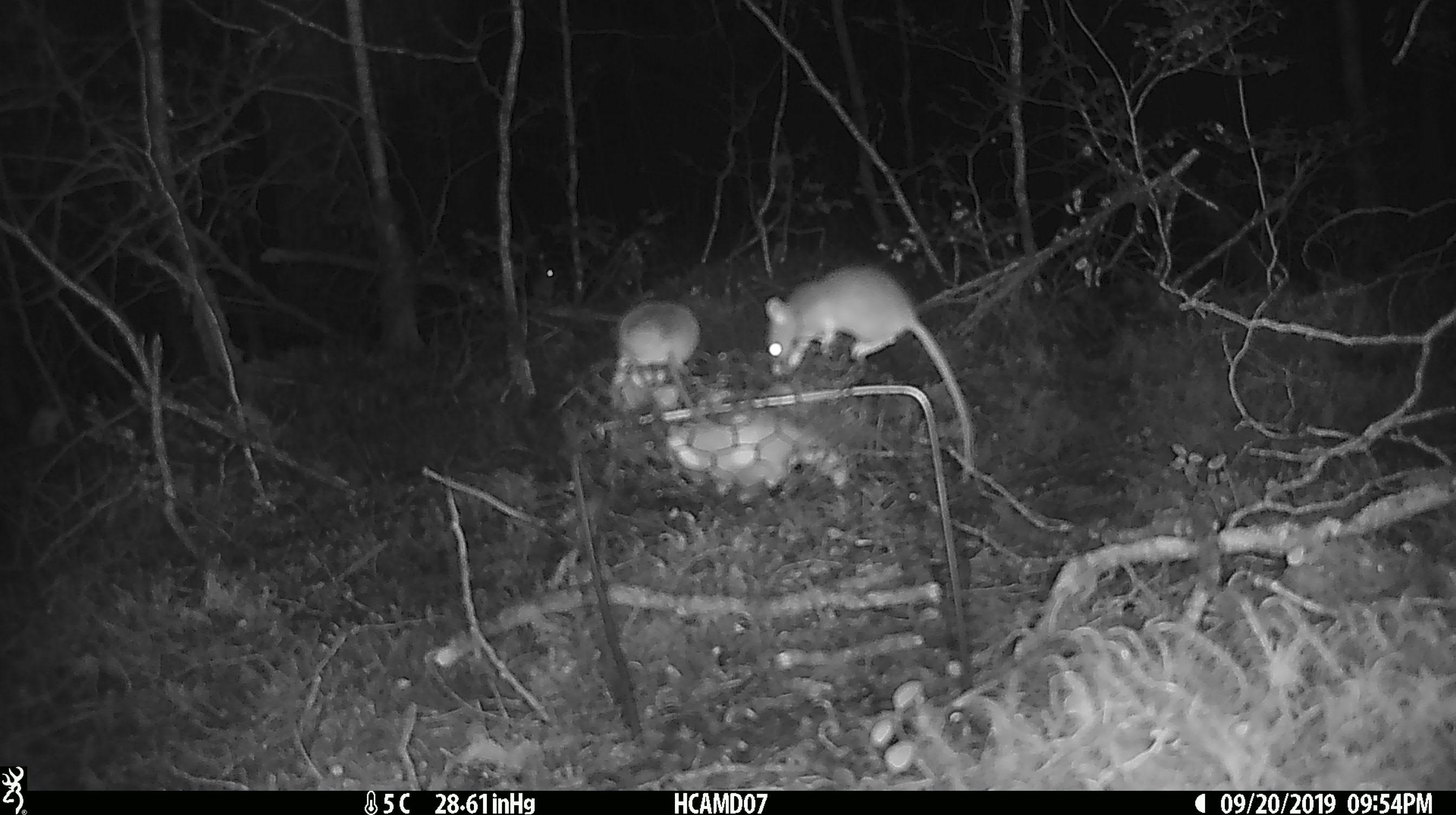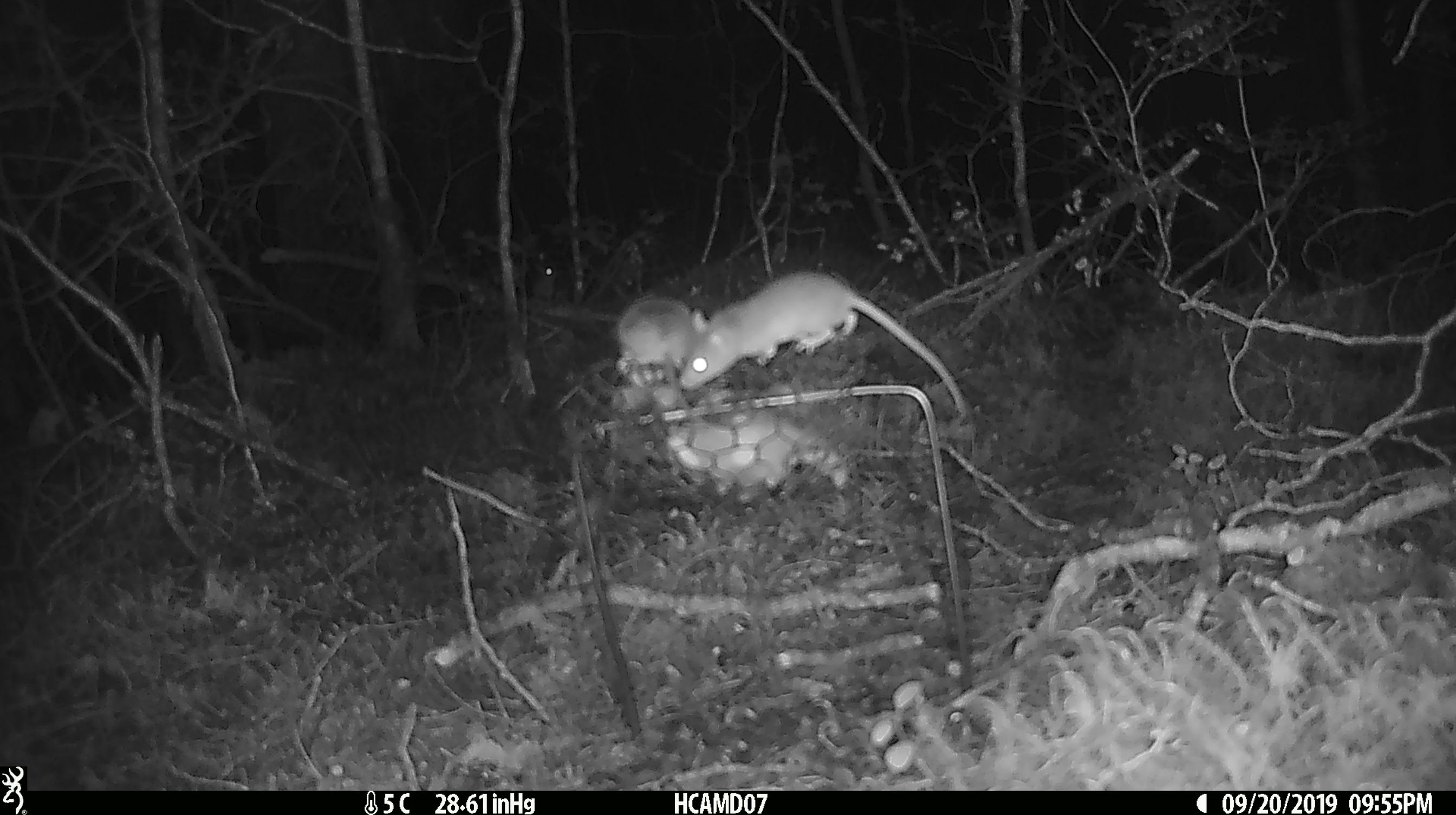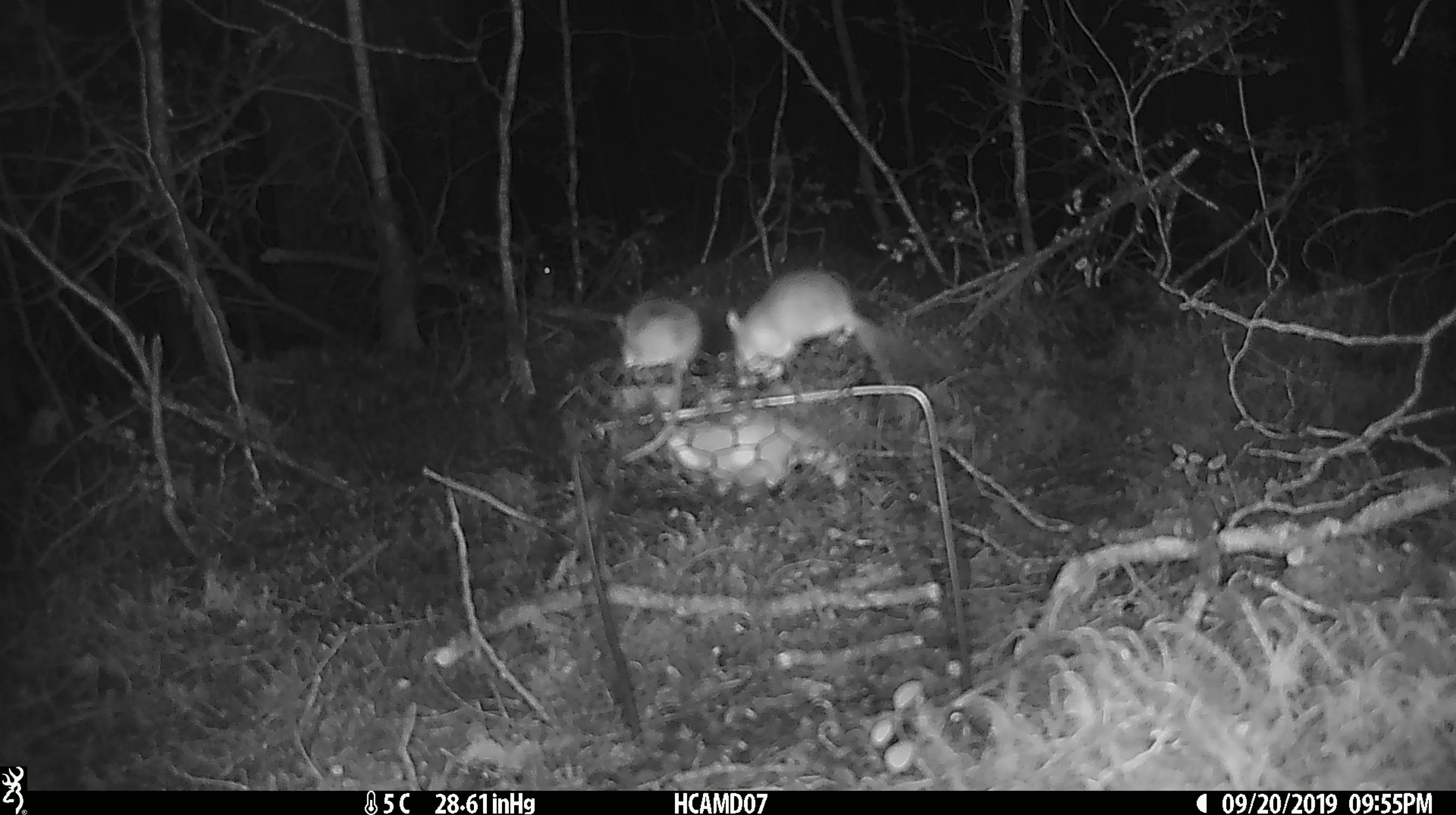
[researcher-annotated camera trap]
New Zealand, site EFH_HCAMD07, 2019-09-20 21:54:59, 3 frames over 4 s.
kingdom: Animalia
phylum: Chordata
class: Mammalia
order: Rodentia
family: Muridae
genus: Mus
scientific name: Mus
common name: mouse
Mouse (Mus).